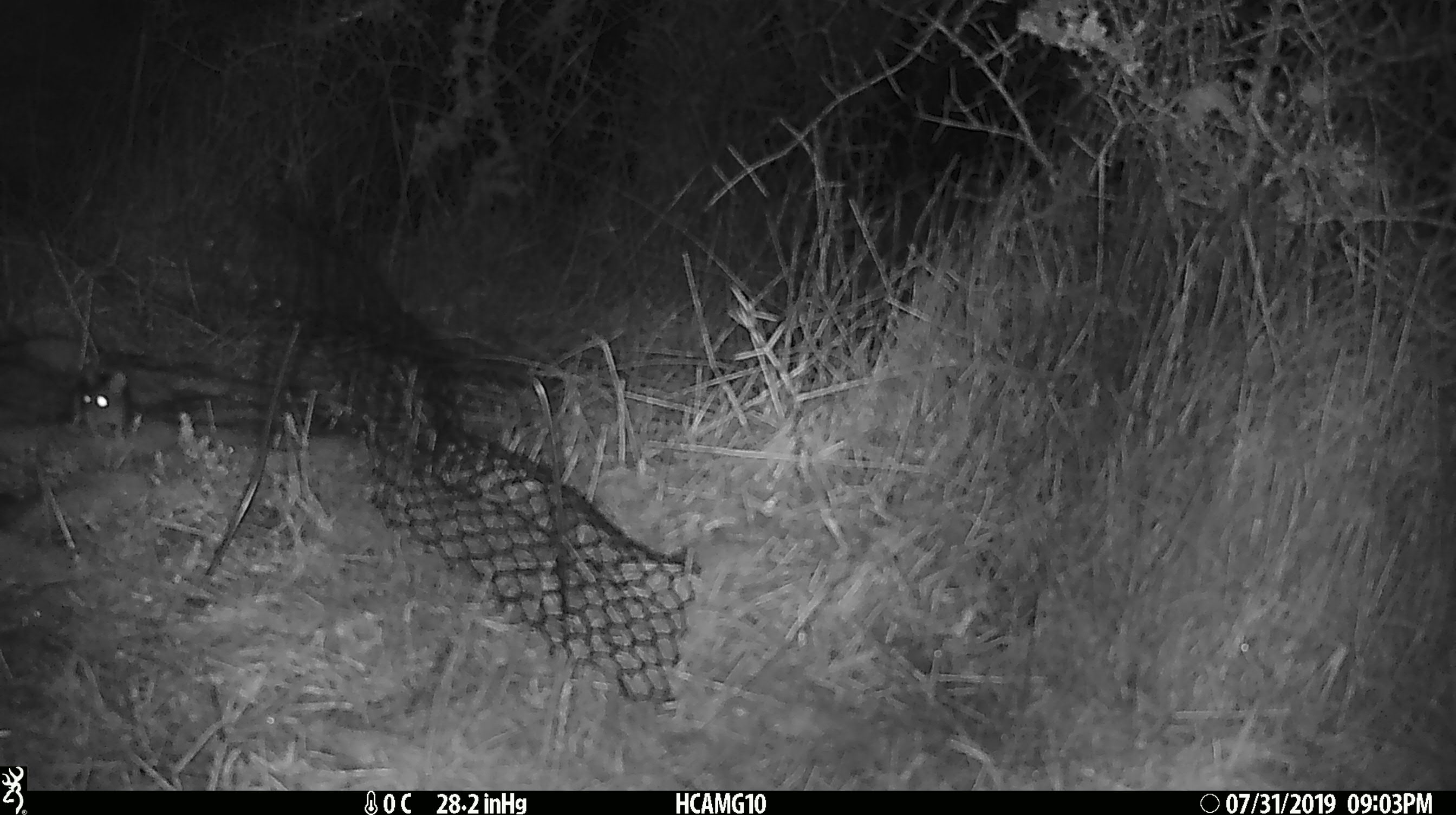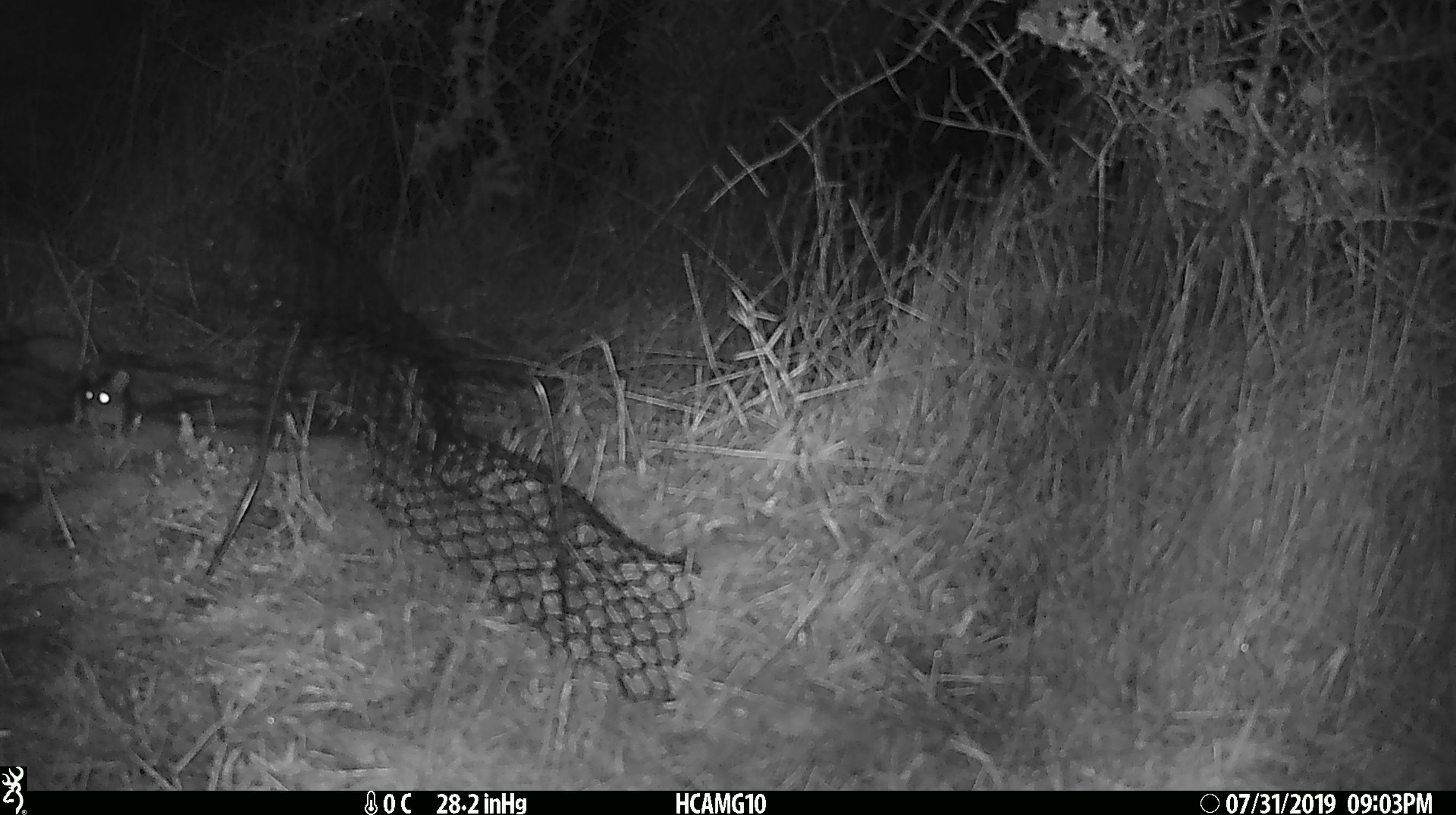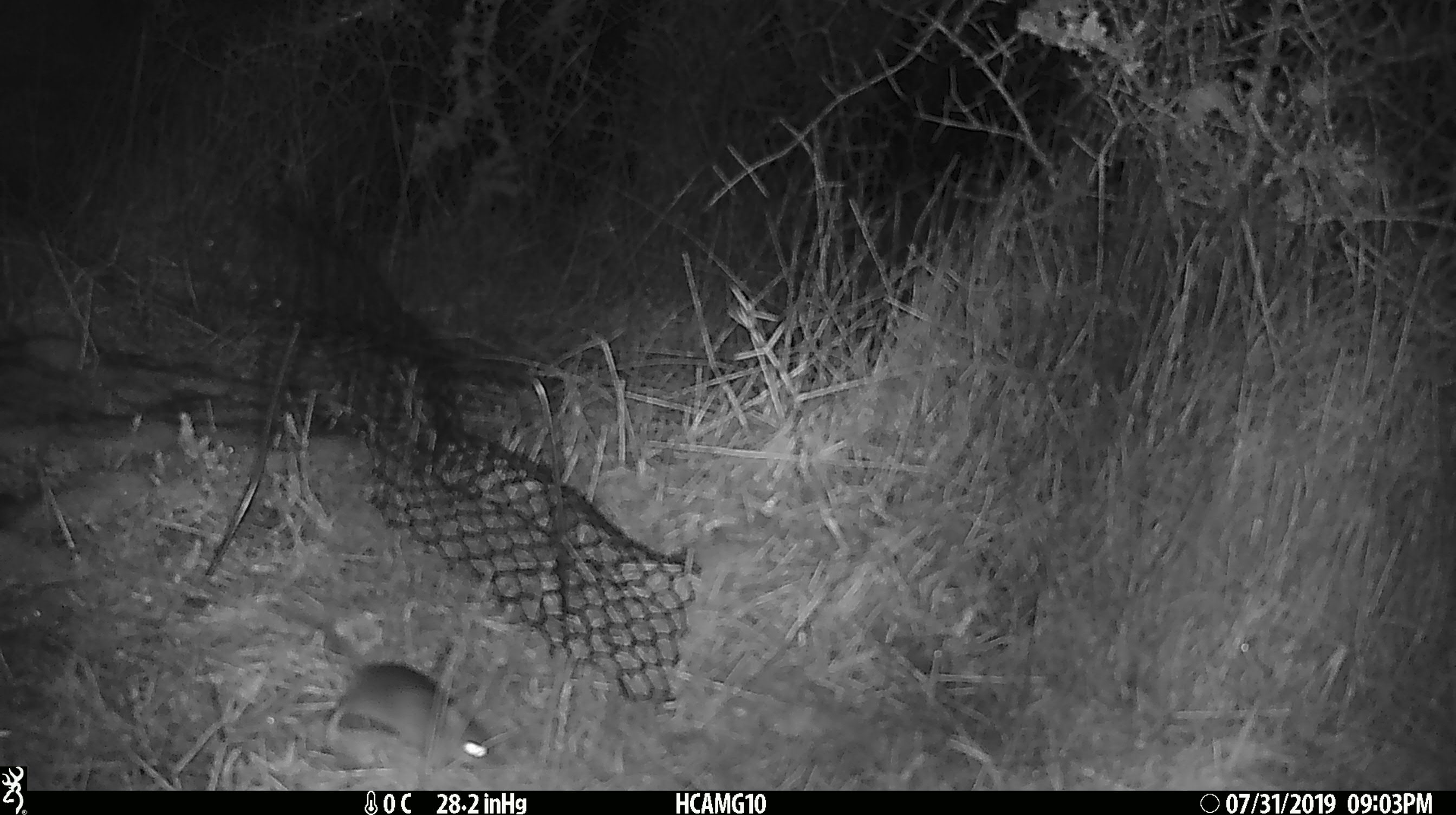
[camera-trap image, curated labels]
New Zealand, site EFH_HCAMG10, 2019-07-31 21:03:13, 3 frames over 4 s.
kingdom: Animalia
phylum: Chordata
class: Mammalia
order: Rodentia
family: Muridae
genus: Mus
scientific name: Mus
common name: mouse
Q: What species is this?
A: Mouse (Mus).